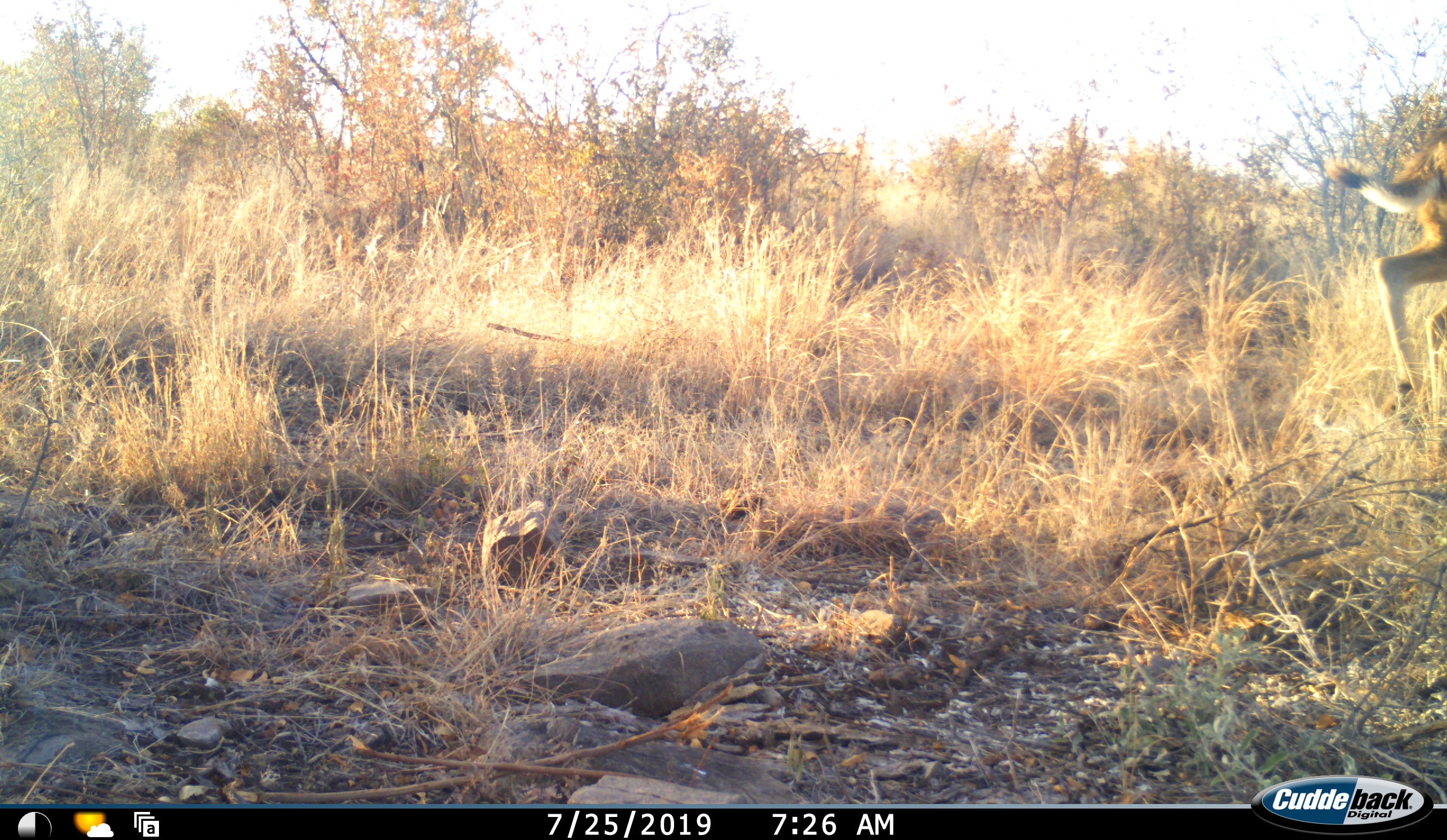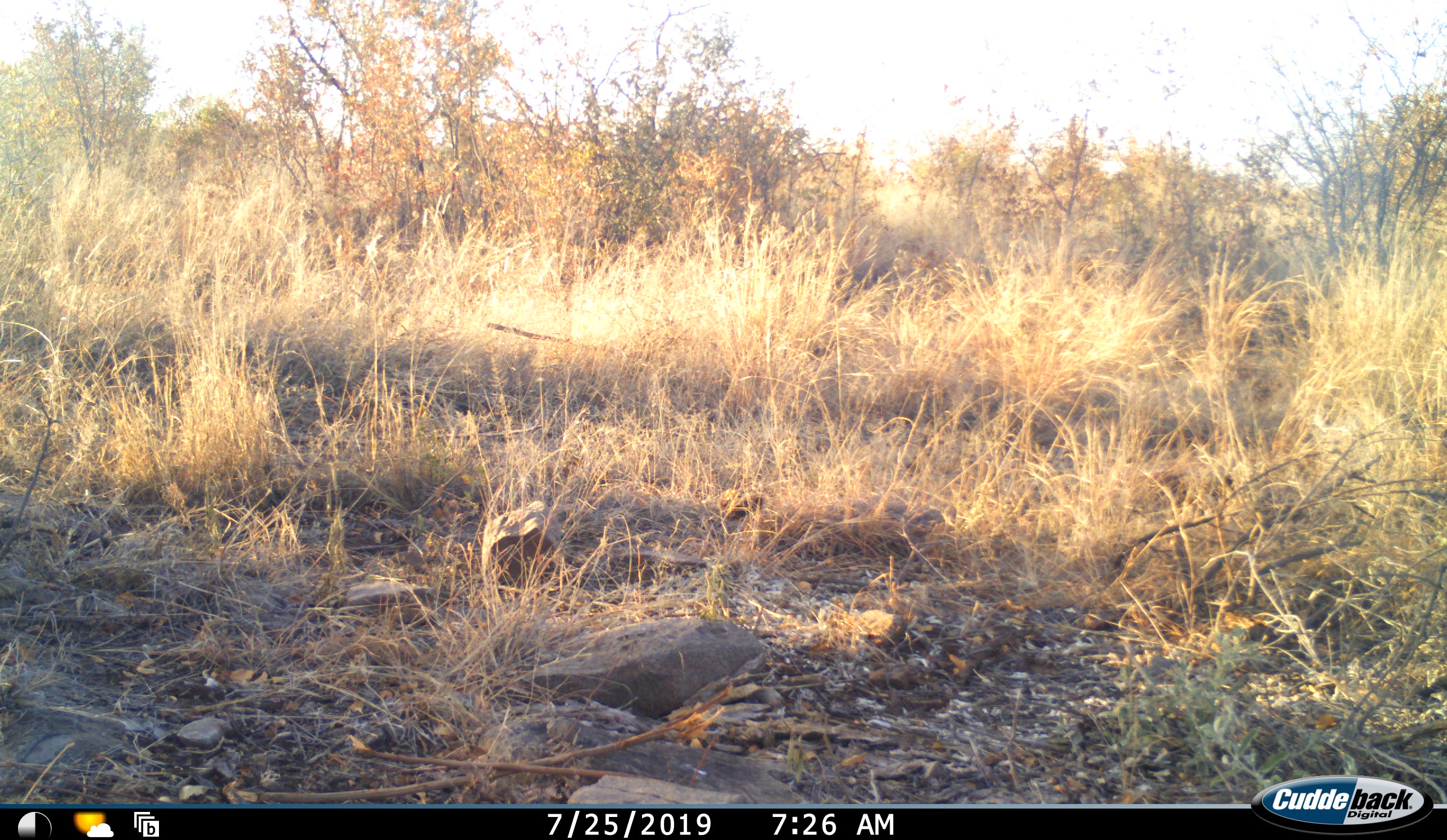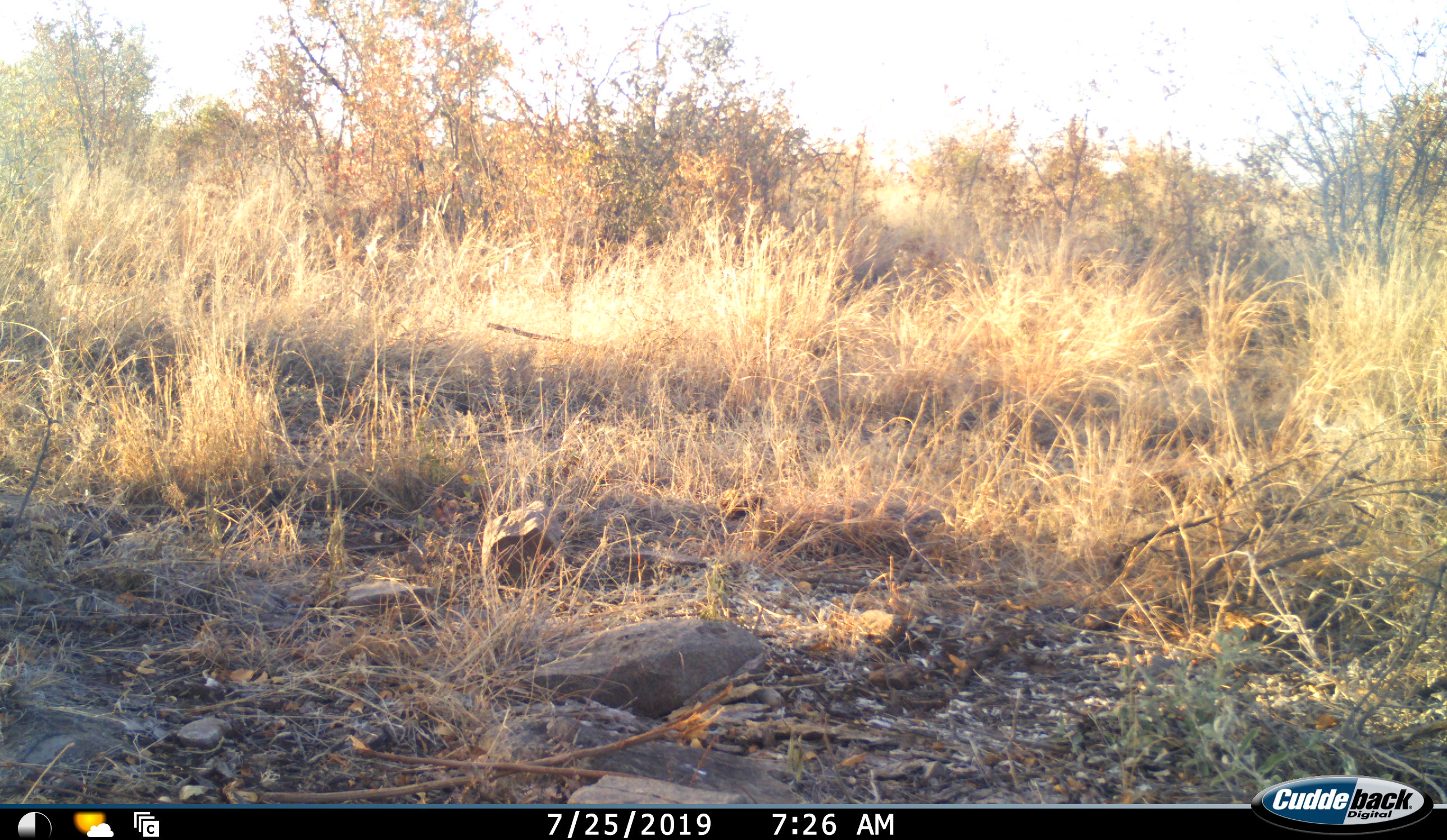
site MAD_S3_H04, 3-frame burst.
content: unidentified animal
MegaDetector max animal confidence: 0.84